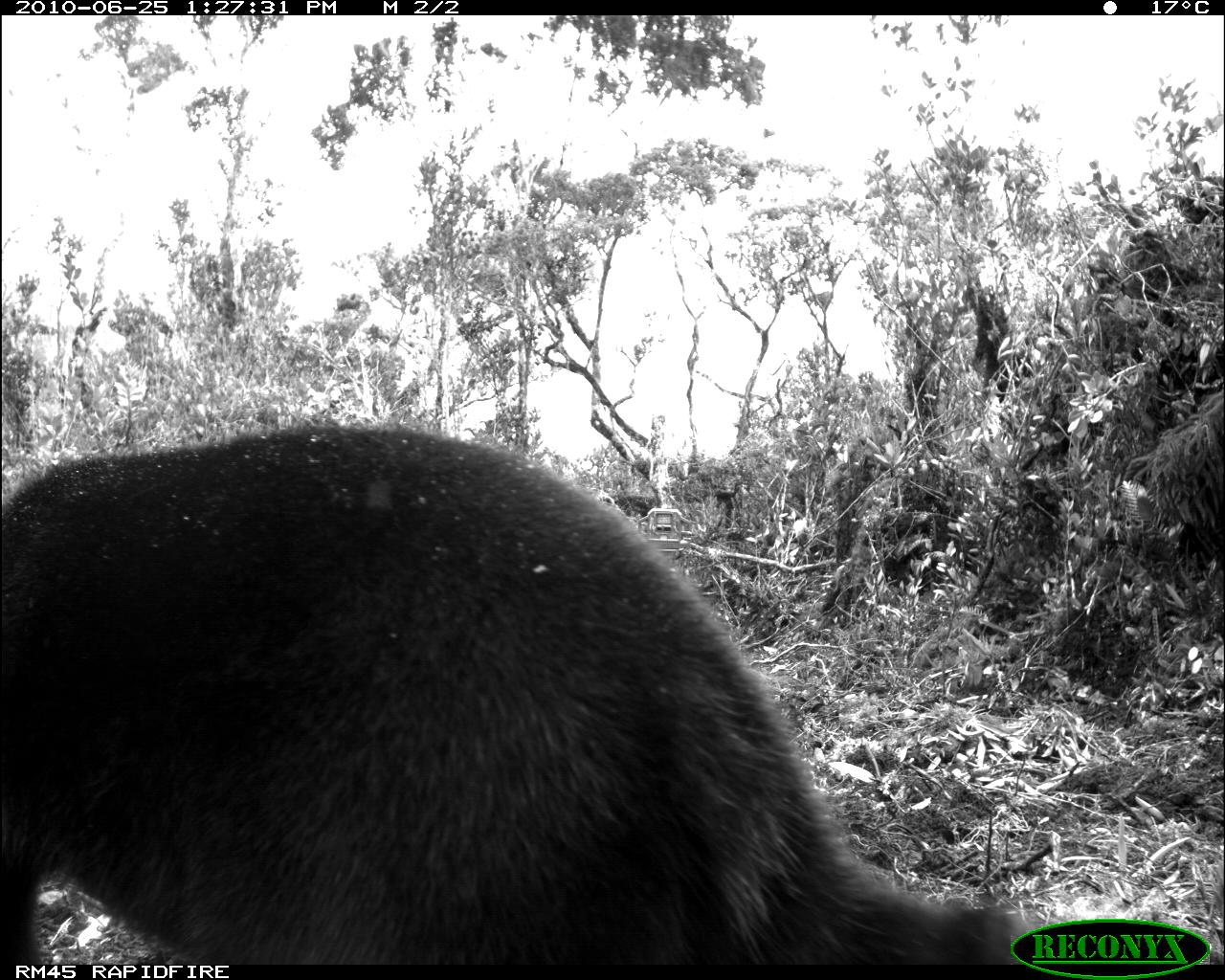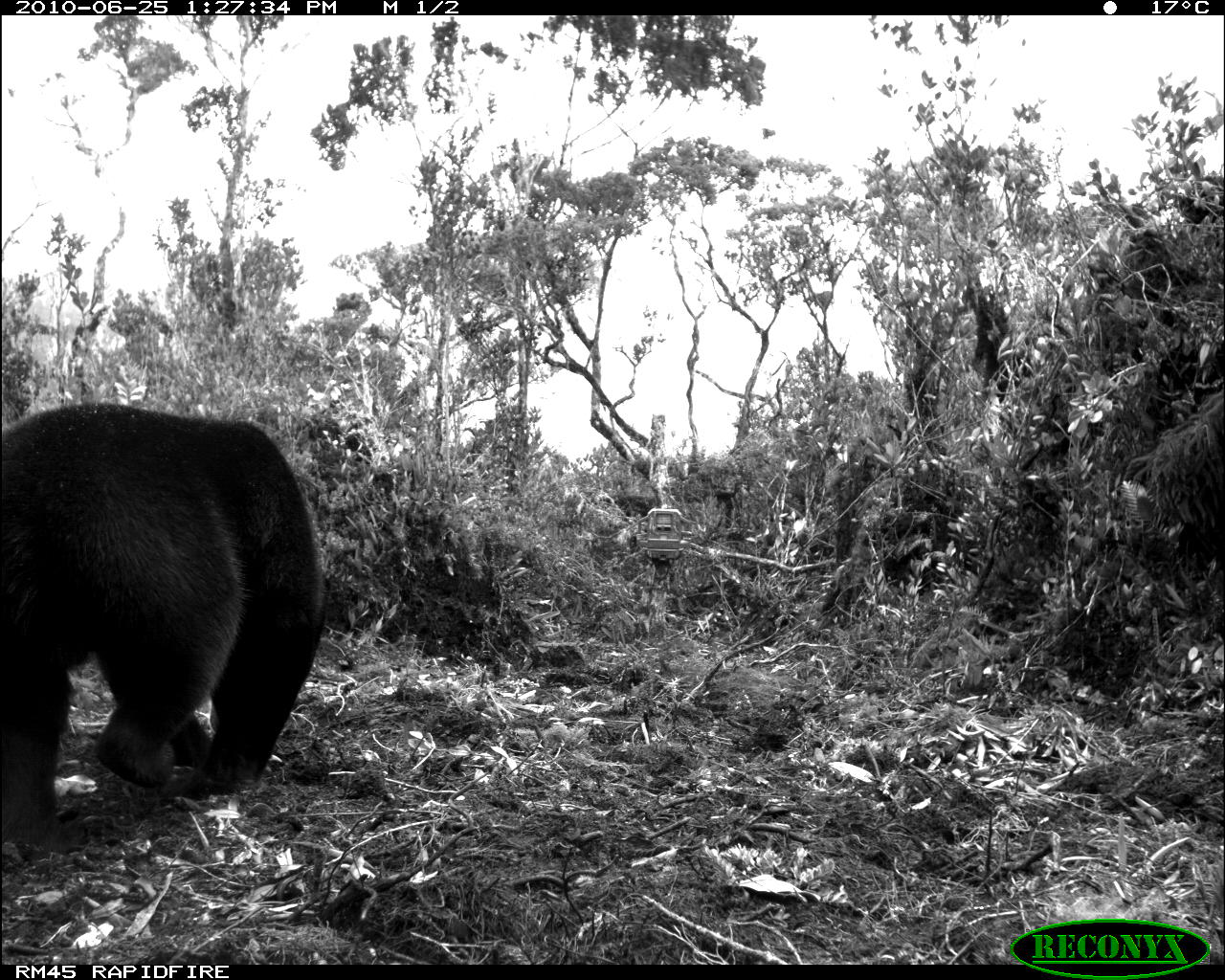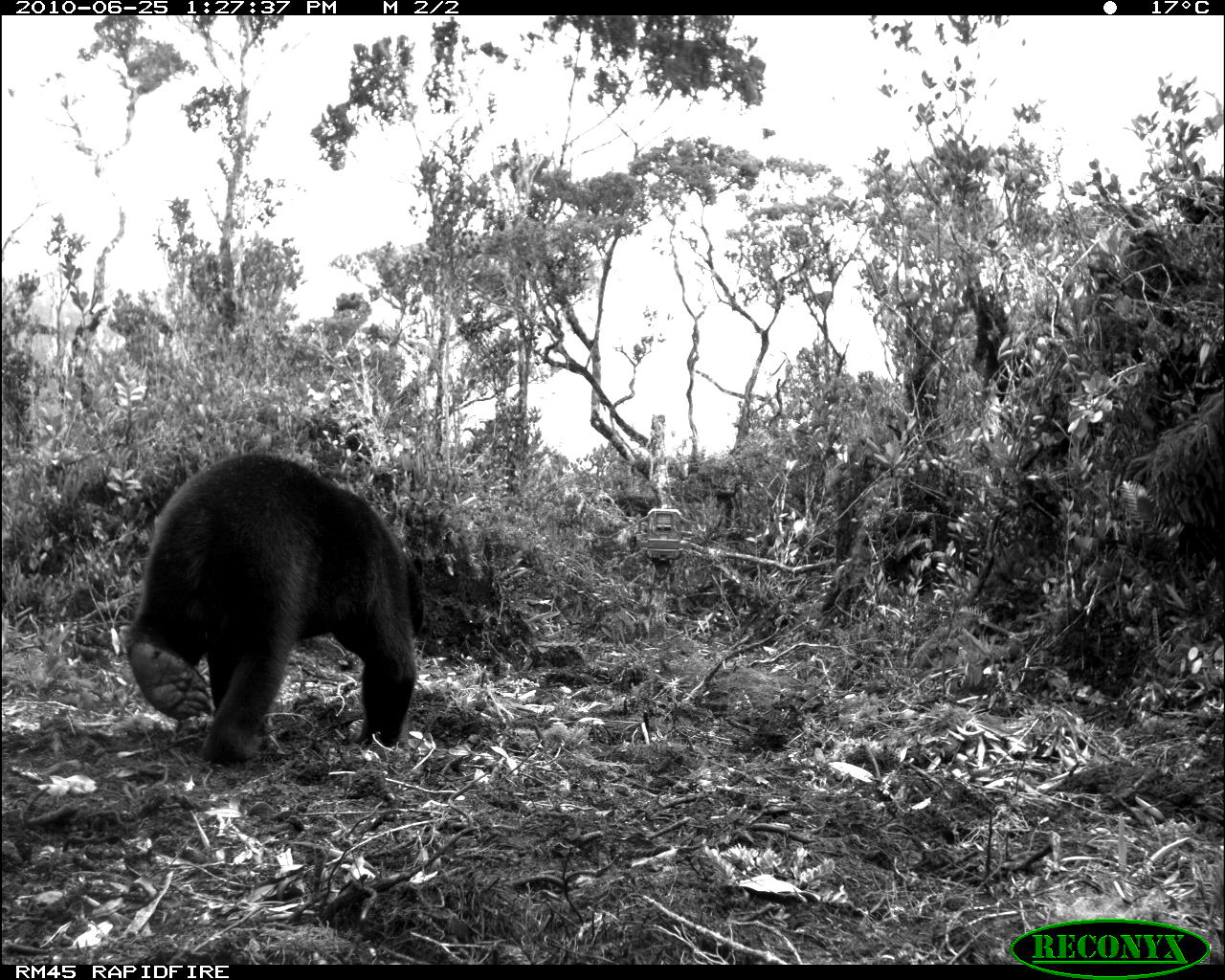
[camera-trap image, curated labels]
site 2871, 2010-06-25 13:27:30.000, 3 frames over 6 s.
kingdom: Animalia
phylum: Chordata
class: Mammalia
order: Carnivora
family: Ursidae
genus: Helarctos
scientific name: Helarctos malayanus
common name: sun bear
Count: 1.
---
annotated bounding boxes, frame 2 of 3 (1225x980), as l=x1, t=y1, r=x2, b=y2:
helarctos malayanus: l=0, t=402, r=326, b=858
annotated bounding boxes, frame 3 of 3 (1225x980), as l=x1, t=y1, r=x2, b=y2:
helarctos malayanus: l=120, t=450, r=425, b=765